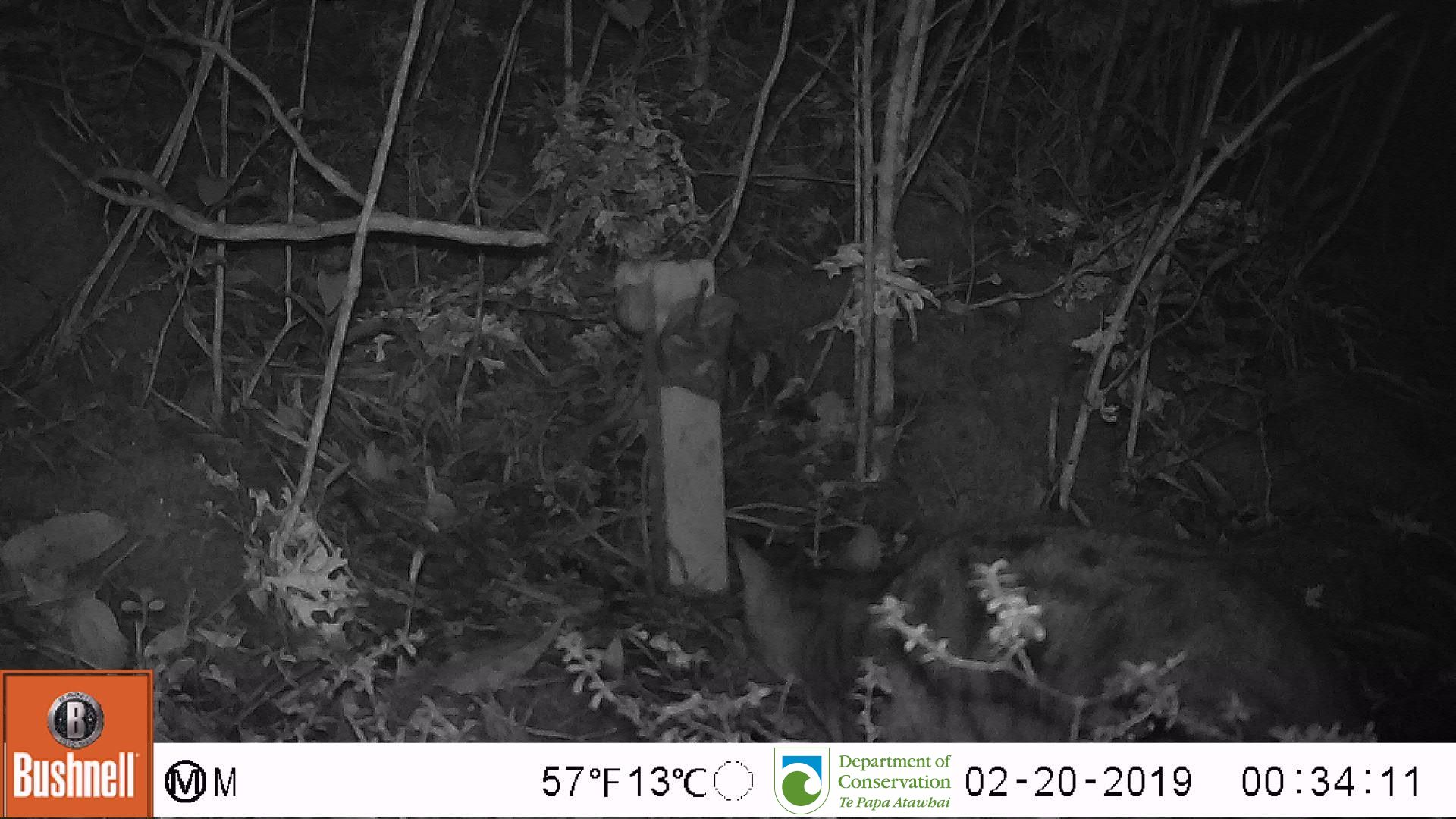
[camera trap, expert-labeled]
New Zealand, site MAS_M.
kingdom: Animalia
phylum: Chordata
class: Mammalia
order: Carnivora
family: Felidae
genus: Felis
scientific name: Felis catus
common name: domestic cat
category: cat